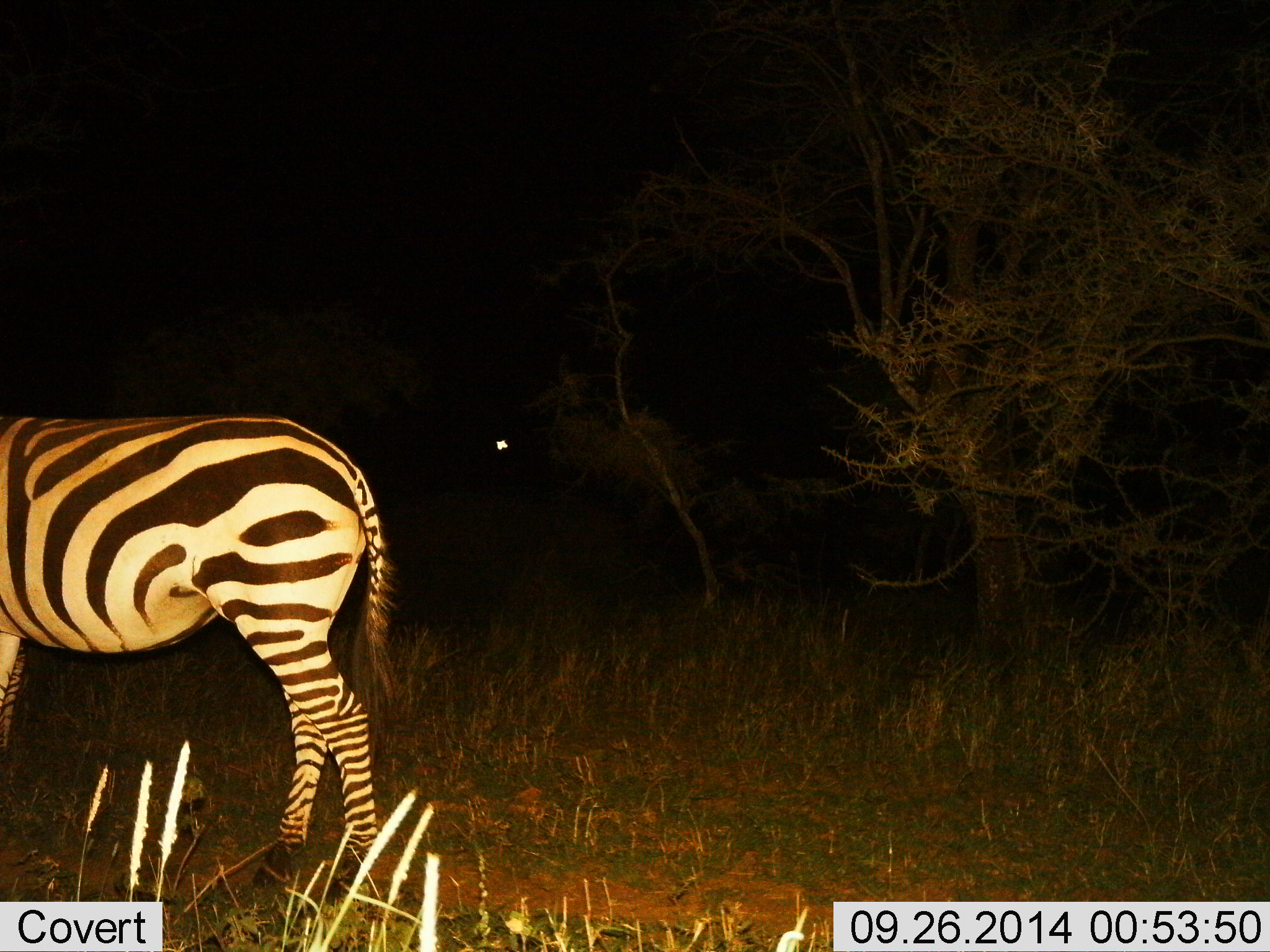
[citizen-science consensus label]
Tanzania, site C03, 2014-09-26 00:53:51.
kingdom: Animalia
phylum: Chordata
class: Mammalia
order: Perissodactyla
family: Equidae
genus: Equus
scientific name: Equus quagga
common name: plains zebra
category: zebra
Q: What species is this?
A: Zebra (plains zebra) (Equus quagga).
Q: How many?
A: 1.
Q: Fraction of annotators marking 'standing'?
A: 90%.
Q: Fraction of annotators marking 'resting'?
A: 0%.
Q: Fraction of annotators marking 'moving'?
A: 10%.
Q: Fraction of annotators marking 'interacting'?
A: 0%.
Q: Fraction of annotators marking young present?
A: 0%.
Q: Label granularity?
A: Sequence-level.